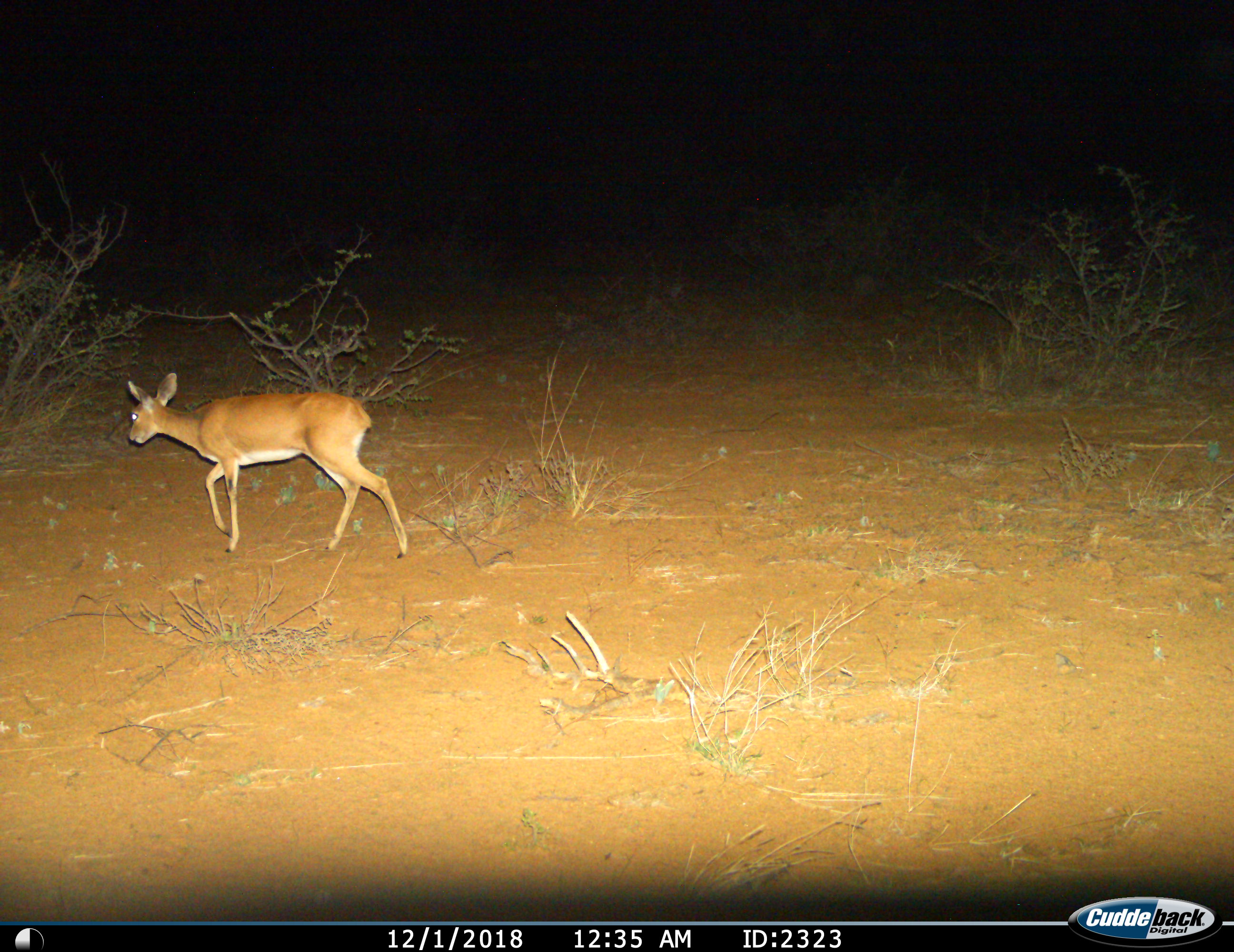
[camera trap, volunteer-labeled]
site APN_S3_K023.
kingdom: Animalia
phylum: Chordata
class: Mammalia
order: Artiodactyla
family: Bovidae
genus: Raphicerus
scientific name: Raphicerus campestris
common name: steenbok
Steenbok (Raphicerus campestris), count 1. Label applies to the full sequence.